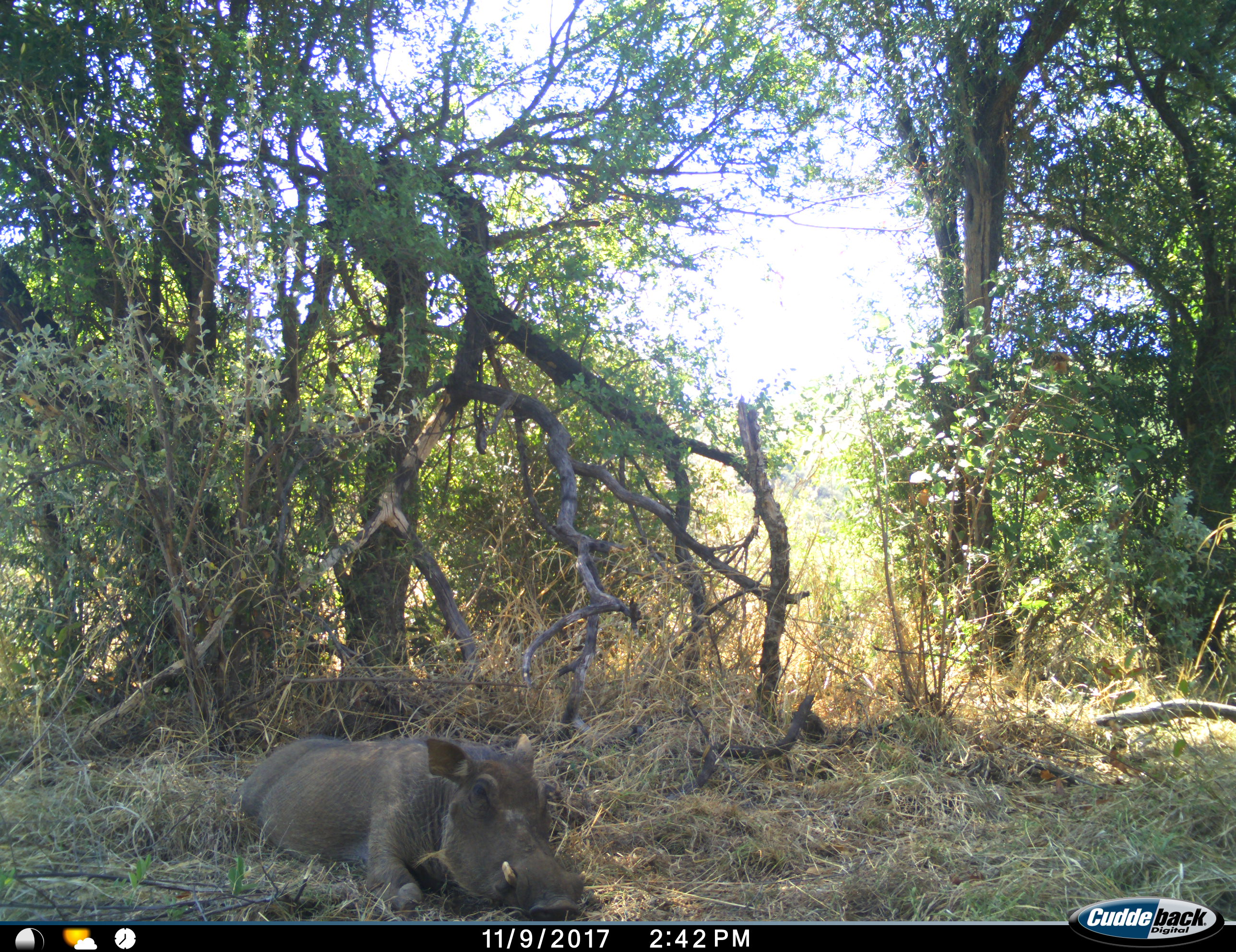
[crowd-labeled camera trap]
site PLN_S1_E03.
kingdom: Animalia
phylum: Chordata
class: Mammalia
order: Artiodactyla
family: Suidae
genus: Phacochoerus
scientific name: Phacochoerus africanus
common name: warthog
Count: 1.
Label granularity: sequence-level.